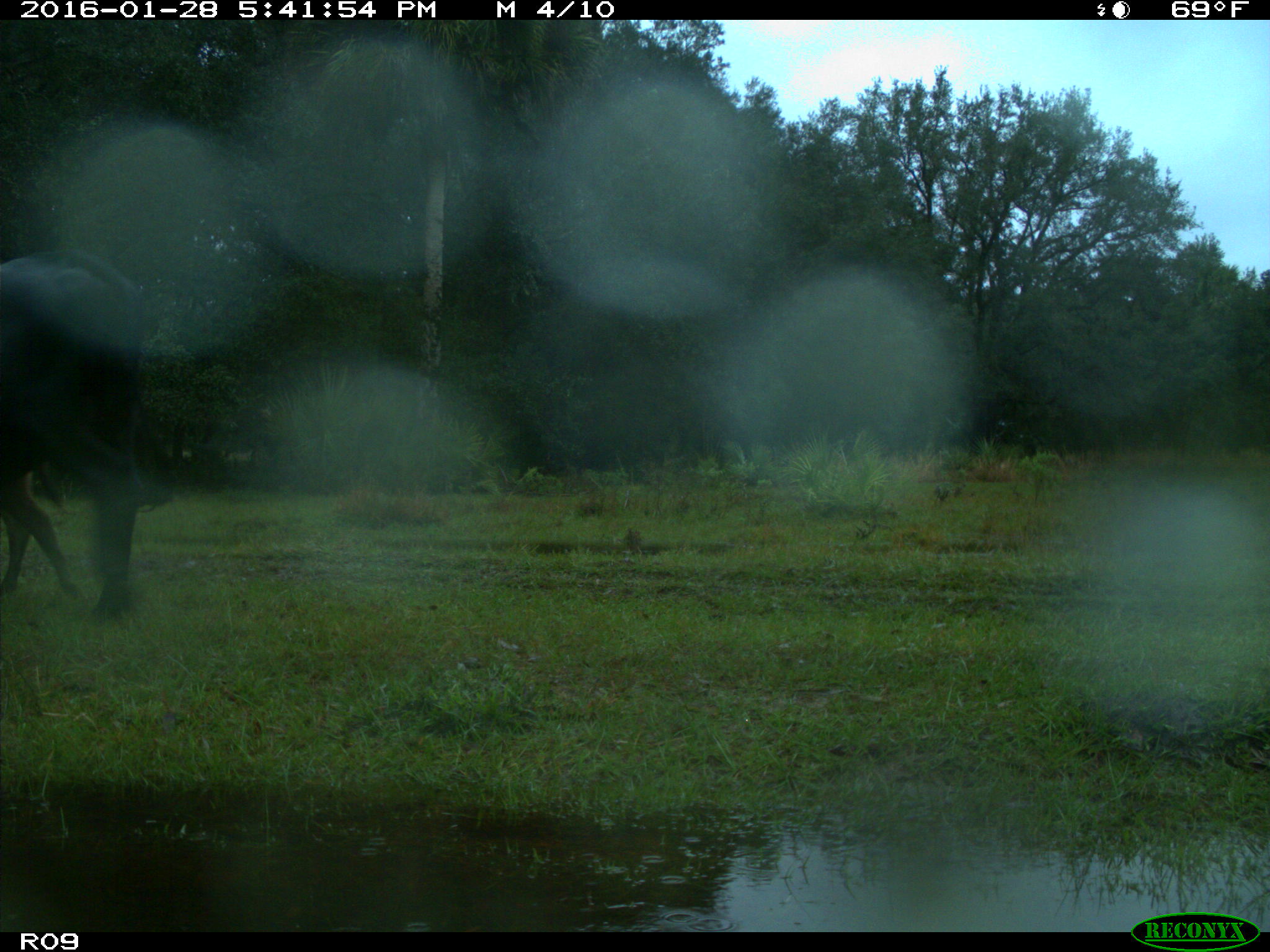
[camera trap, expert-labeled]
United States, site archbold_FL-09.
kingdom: Animalia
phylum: Chordata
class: Mammalia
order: Artiodactyla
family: Bovidae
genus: Bos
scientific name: Bos taurus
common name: domestic cow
Bos taurus (domestic cow).